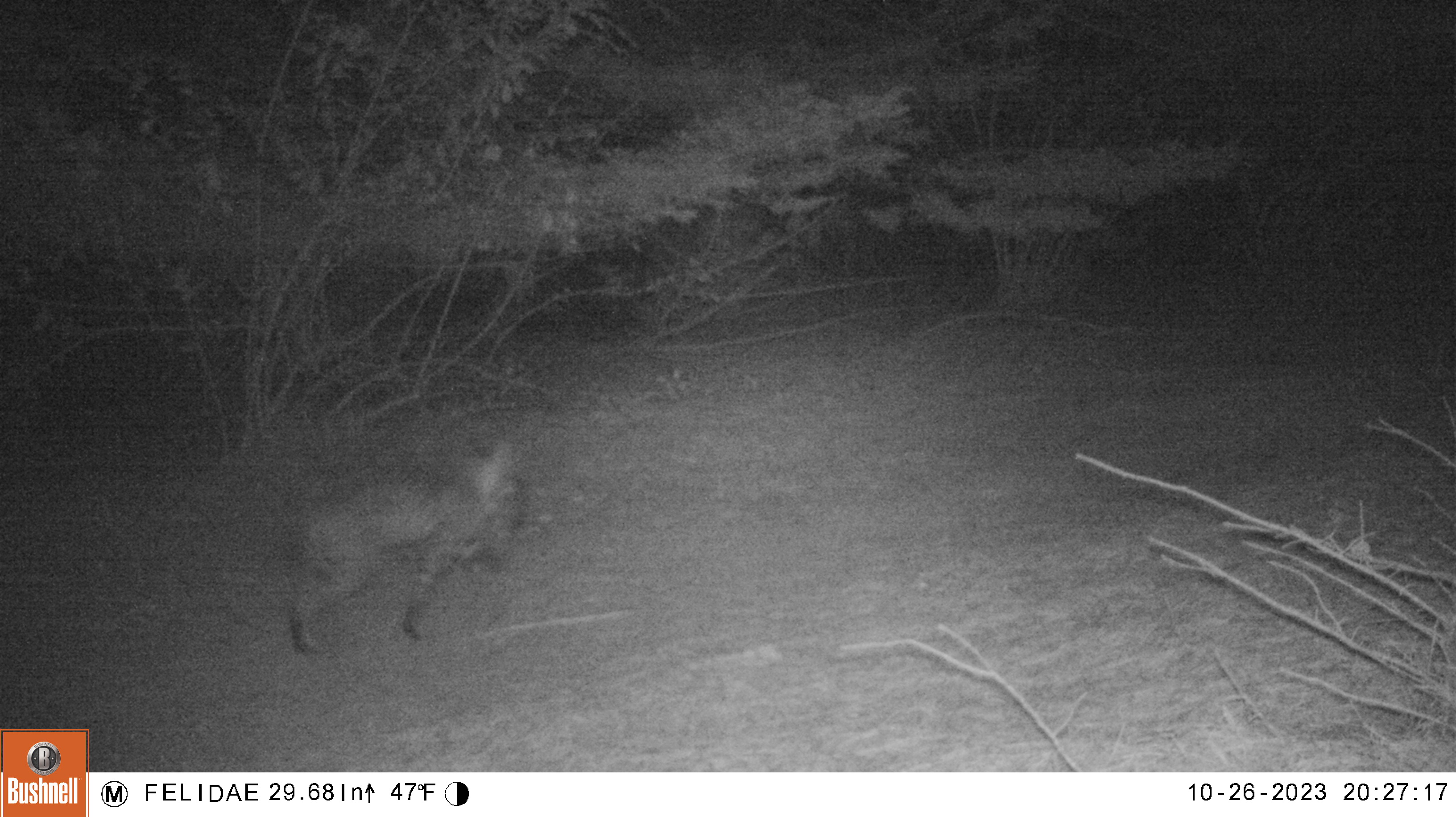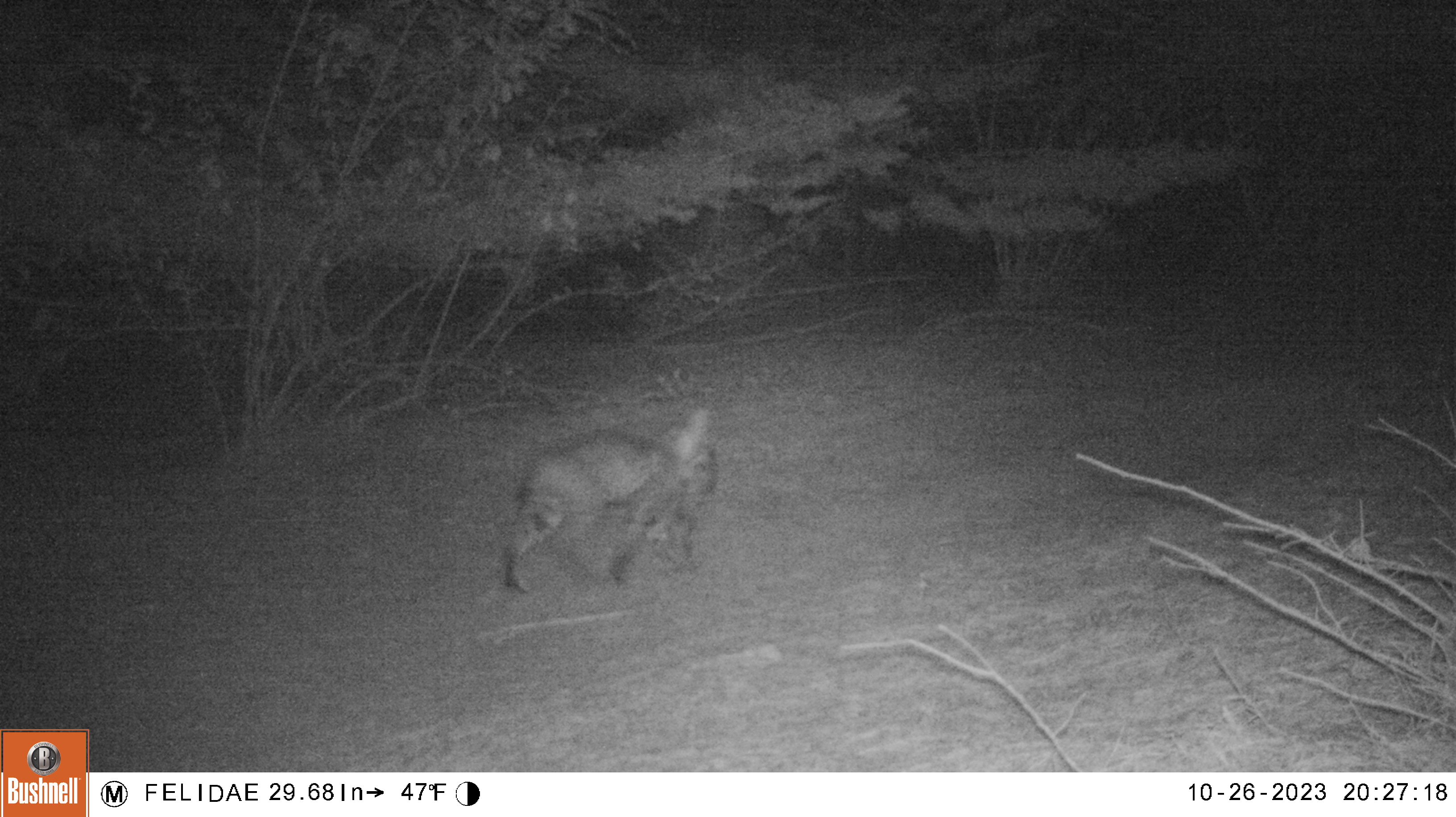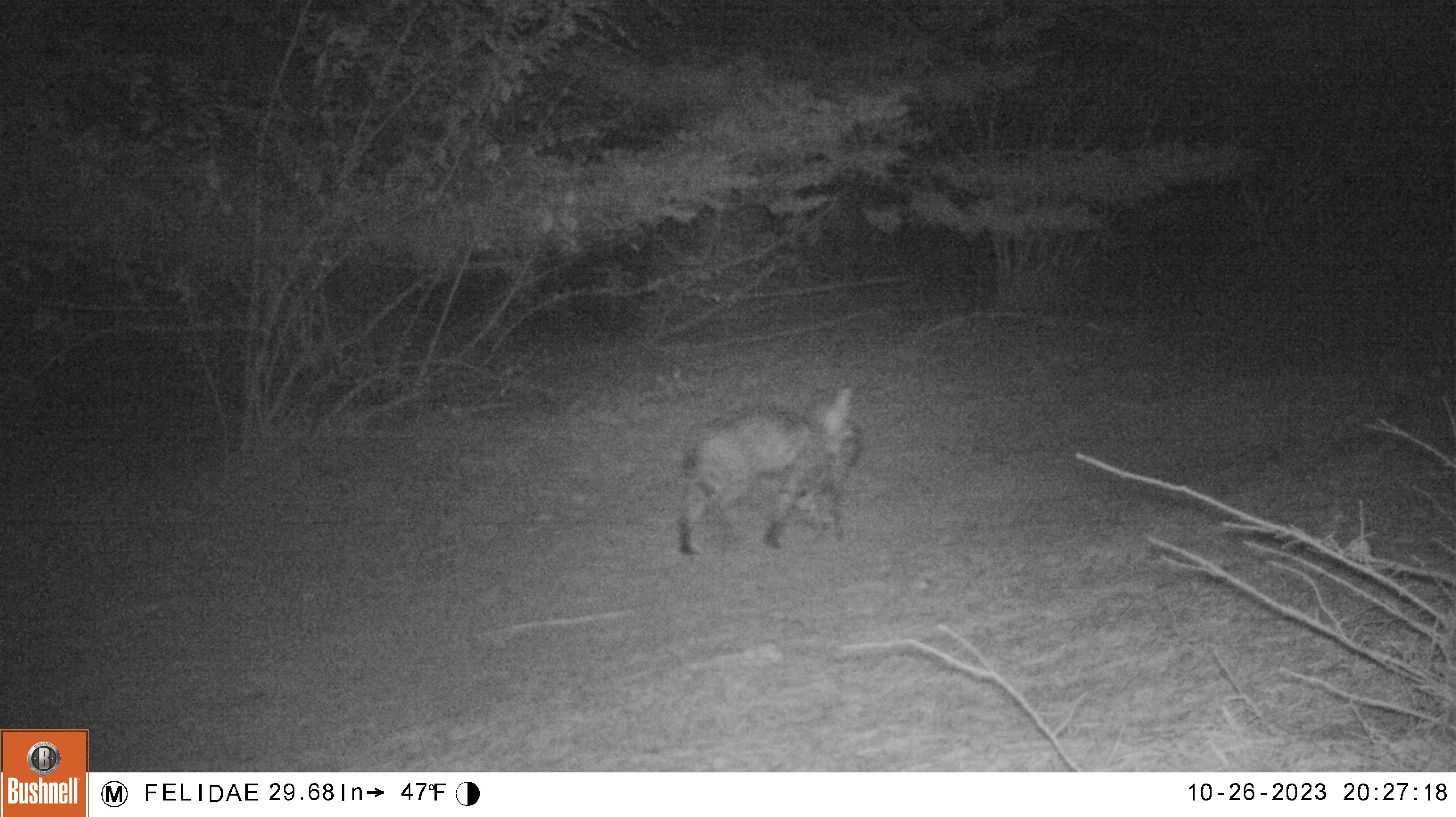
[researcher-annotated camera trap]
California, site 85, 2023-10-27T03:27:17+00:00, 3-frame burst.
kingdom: Animalia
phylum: Chordata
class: Mammalia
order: Carnivora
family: Felidae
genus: Lynx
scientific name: Lynx rufus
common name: bobcat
Bobcat (Lynx rufus).